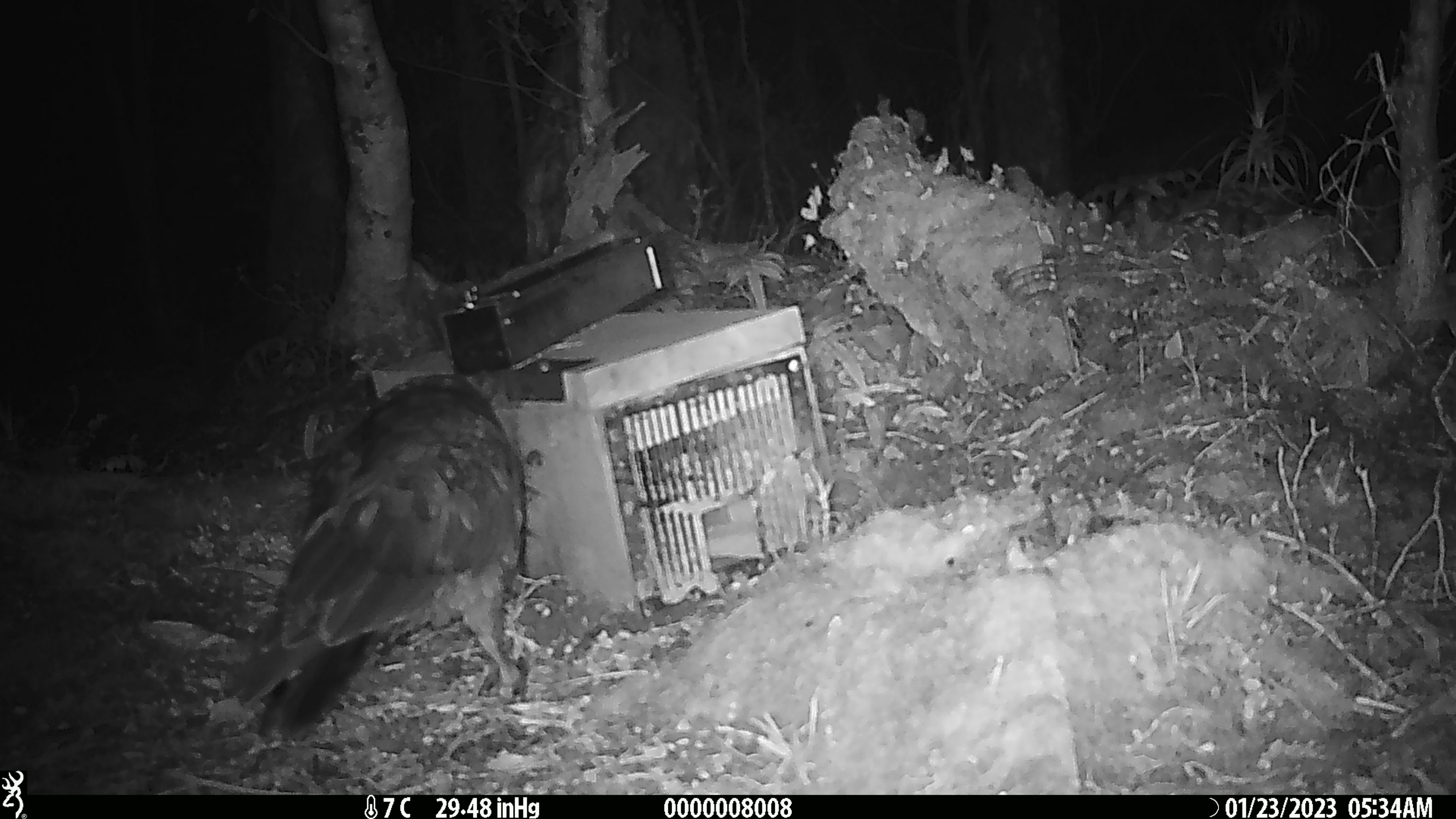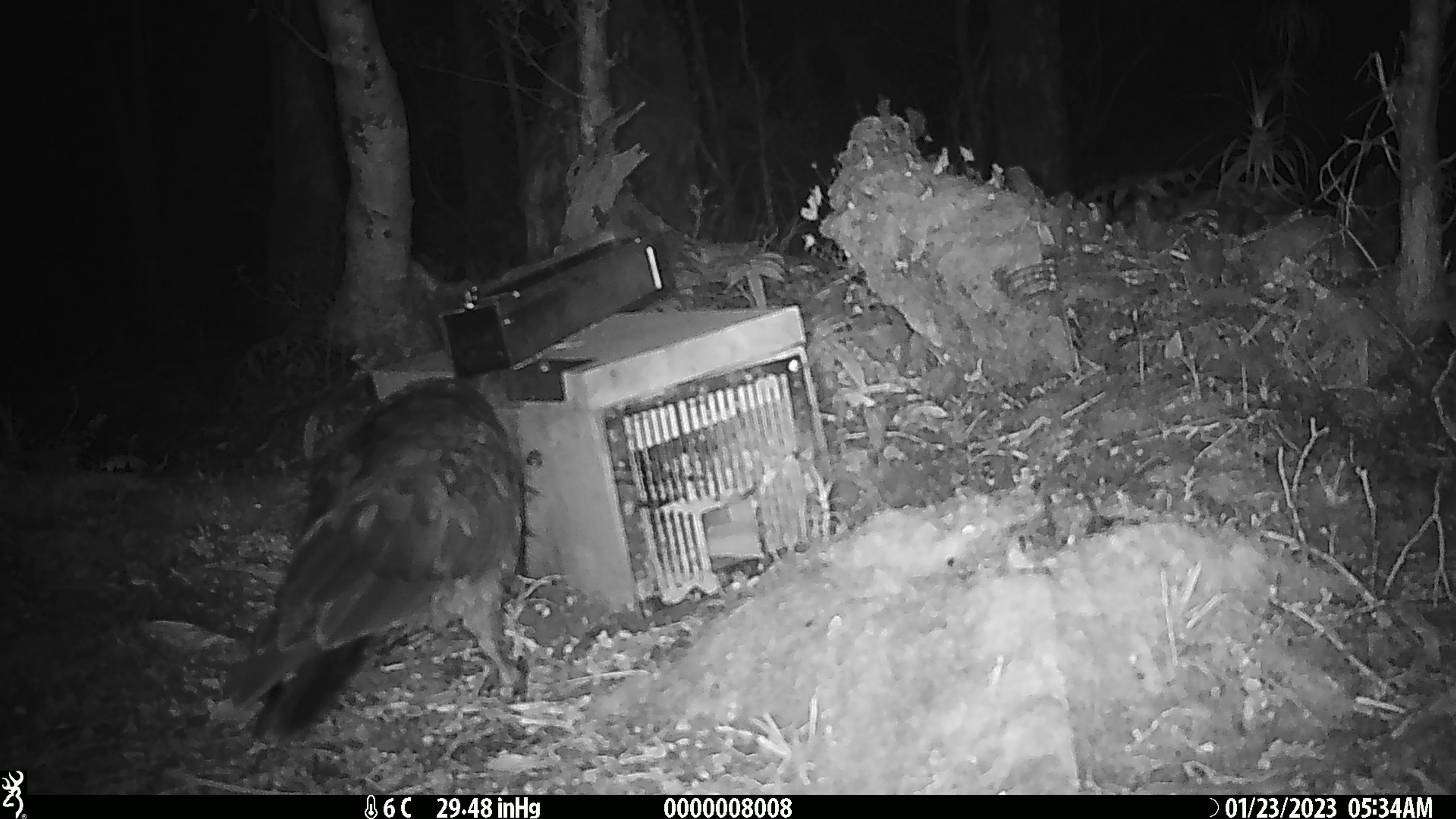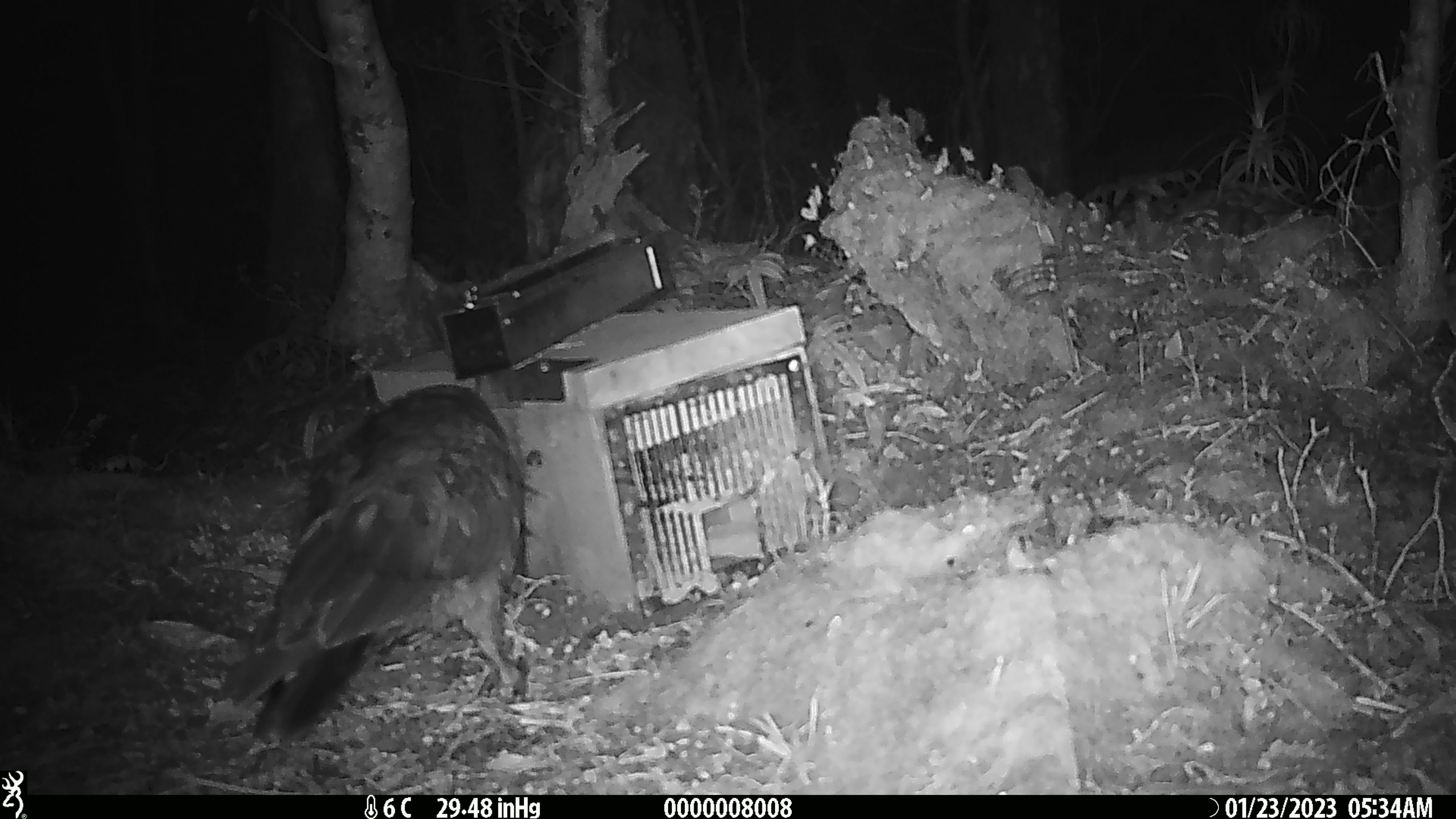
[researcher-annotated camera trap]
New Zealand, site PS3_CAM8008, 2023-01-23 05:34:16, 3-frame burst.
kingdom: Animalia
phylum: Chordata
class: Aves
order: Psittaciformes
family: Strigopidae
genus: Nestor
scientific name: Nestor notabilis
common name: kea